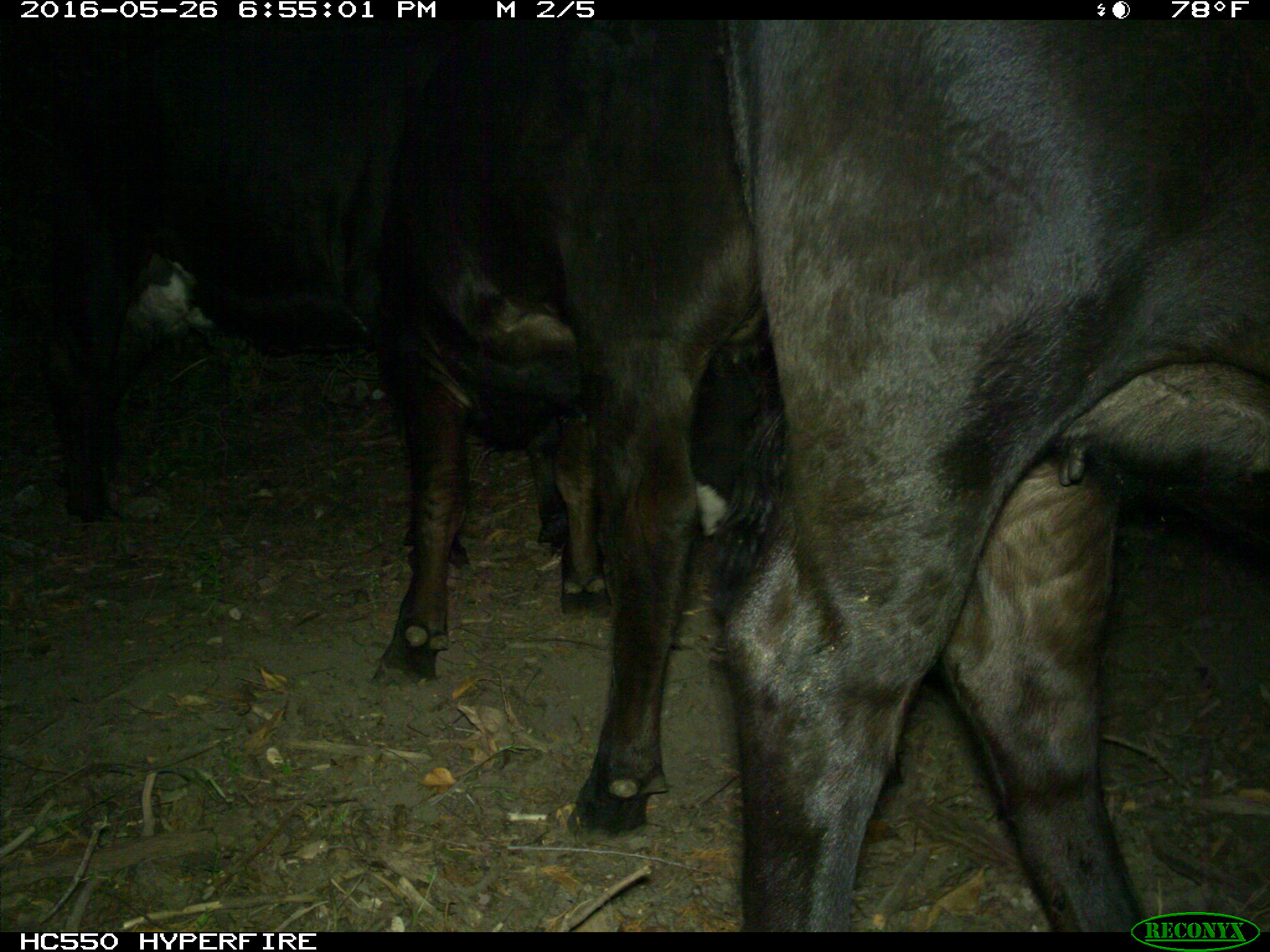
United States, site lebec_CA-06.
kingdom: Animalia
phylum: Chordata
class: Mammalia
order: Artiodactyla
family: Bovidae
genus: Bos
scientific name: Bos taurus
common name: domestic cow